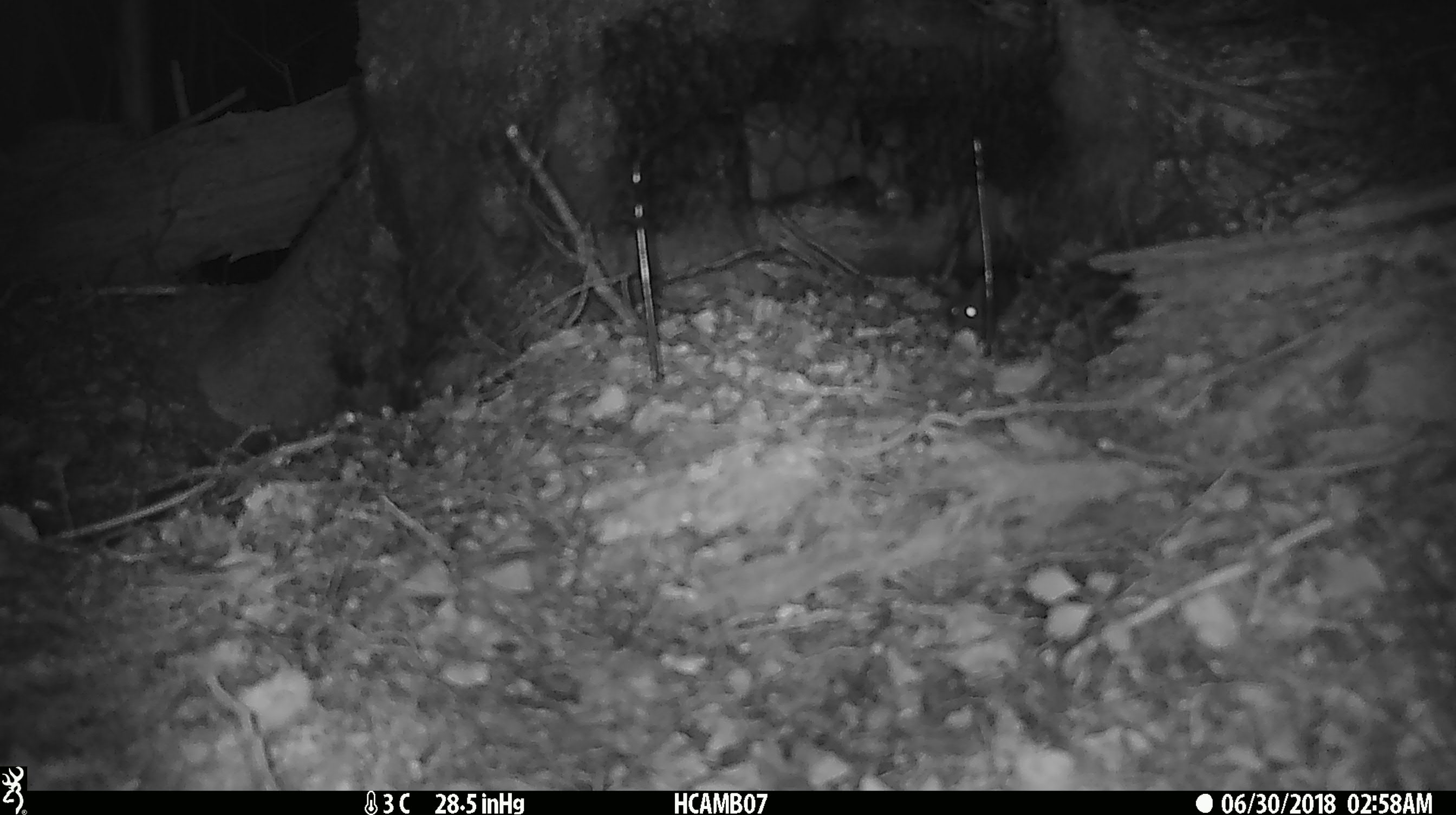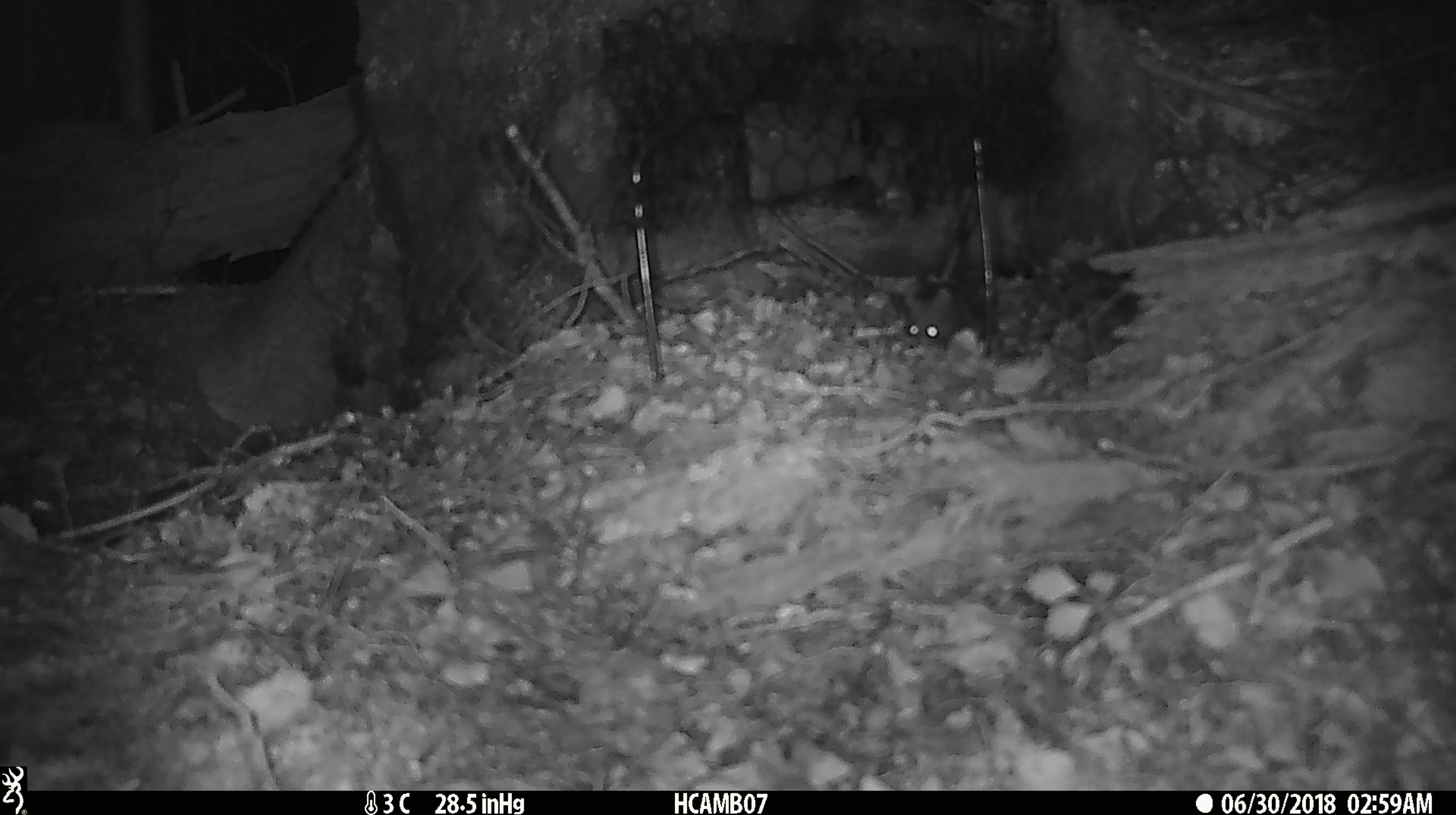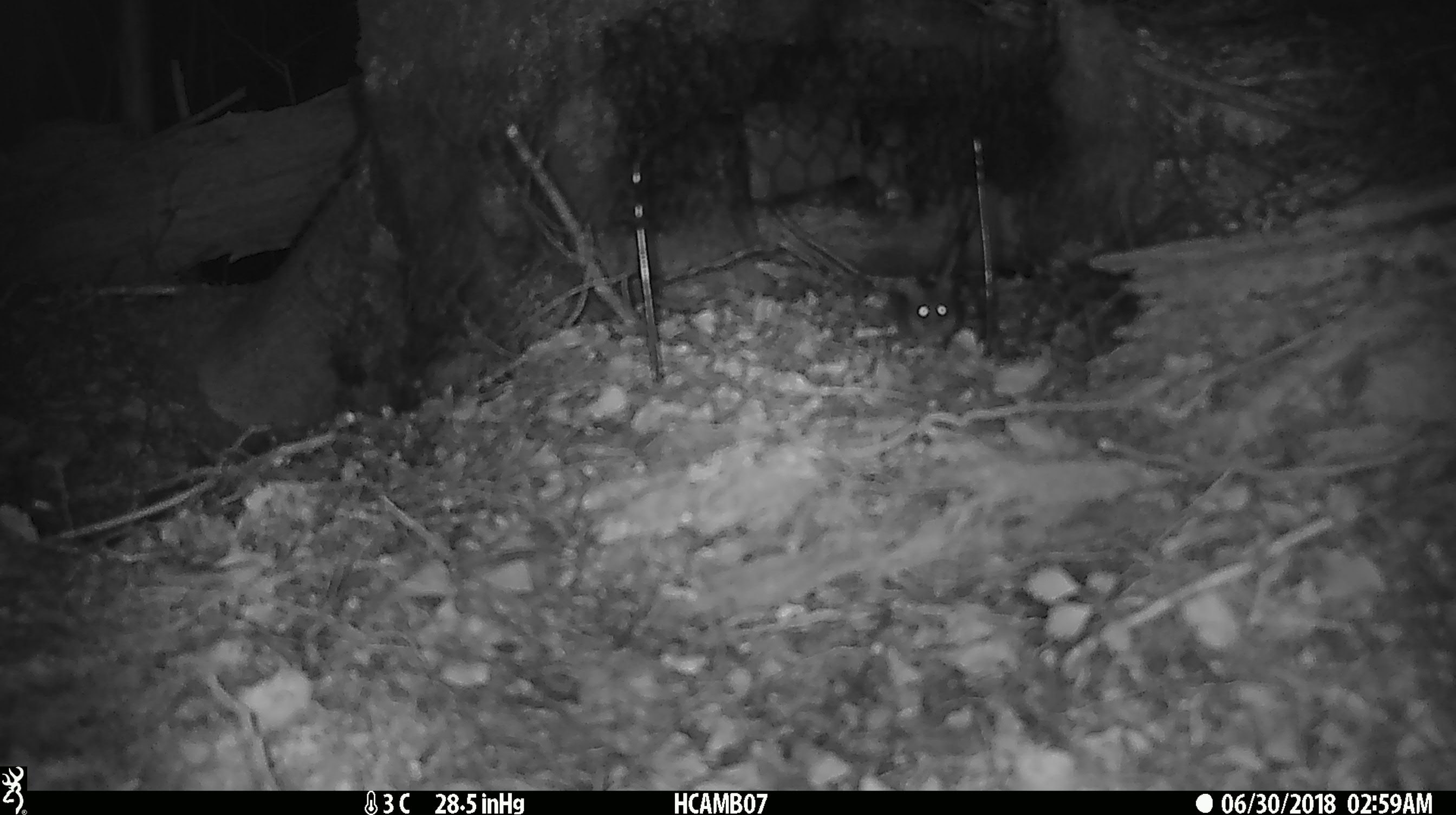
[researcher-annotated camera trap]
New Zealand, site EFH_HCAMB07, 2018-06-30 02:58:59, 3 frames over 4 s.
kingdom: Animalia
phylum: Chordata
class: Mammalia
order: Rodentia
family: Muridae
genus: Mus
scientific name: Mus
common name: mouse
Mouse (Mus).